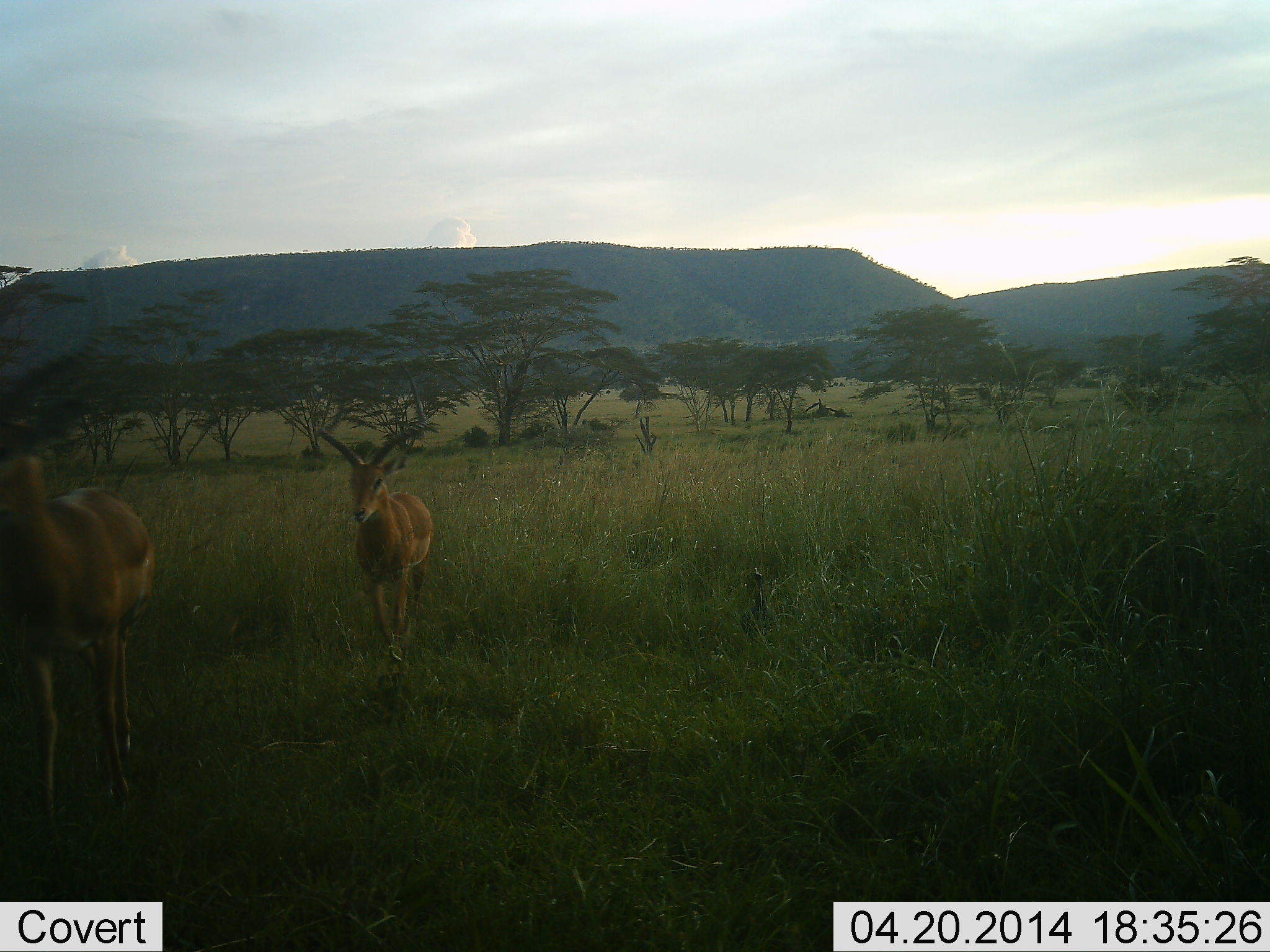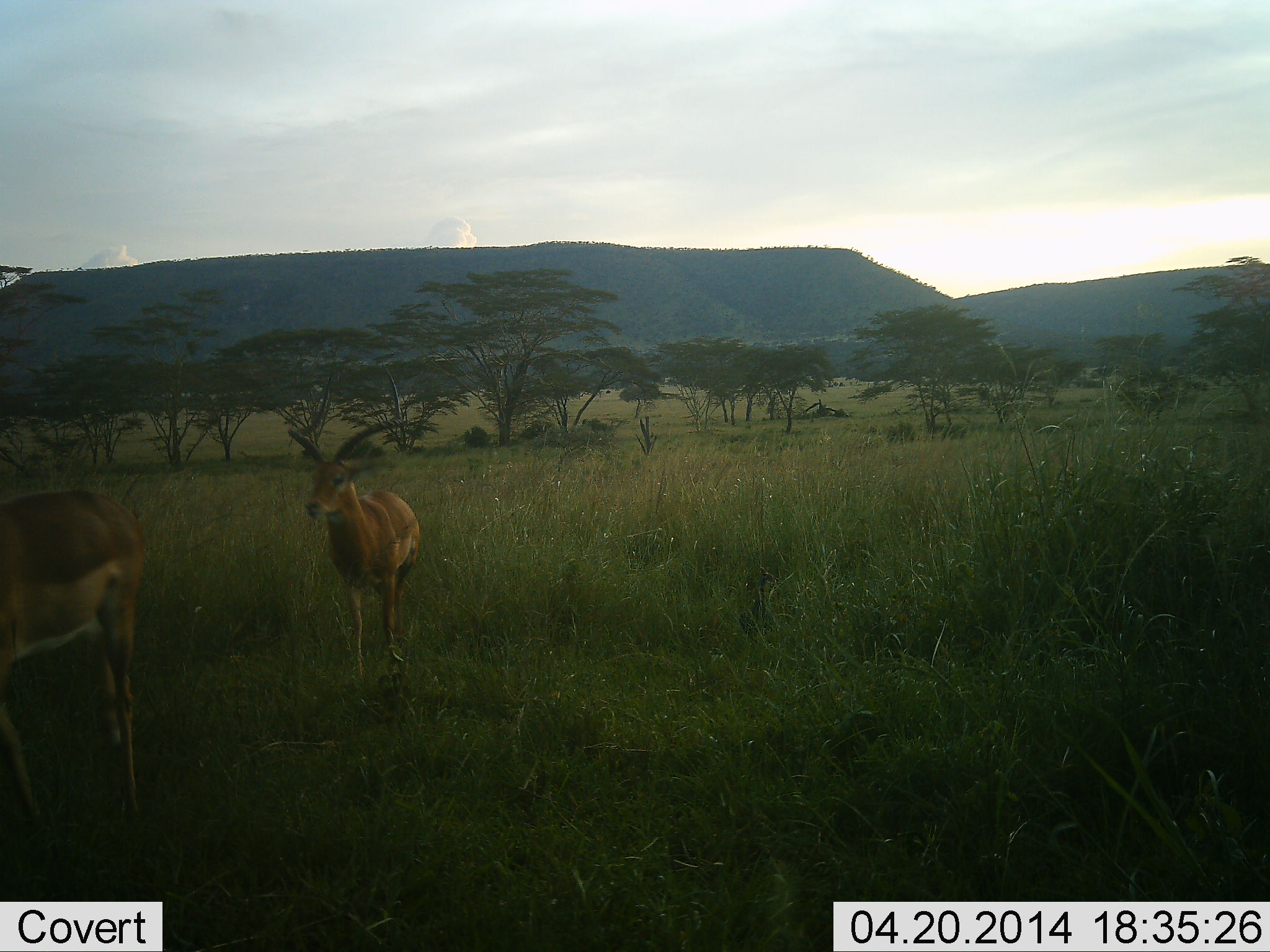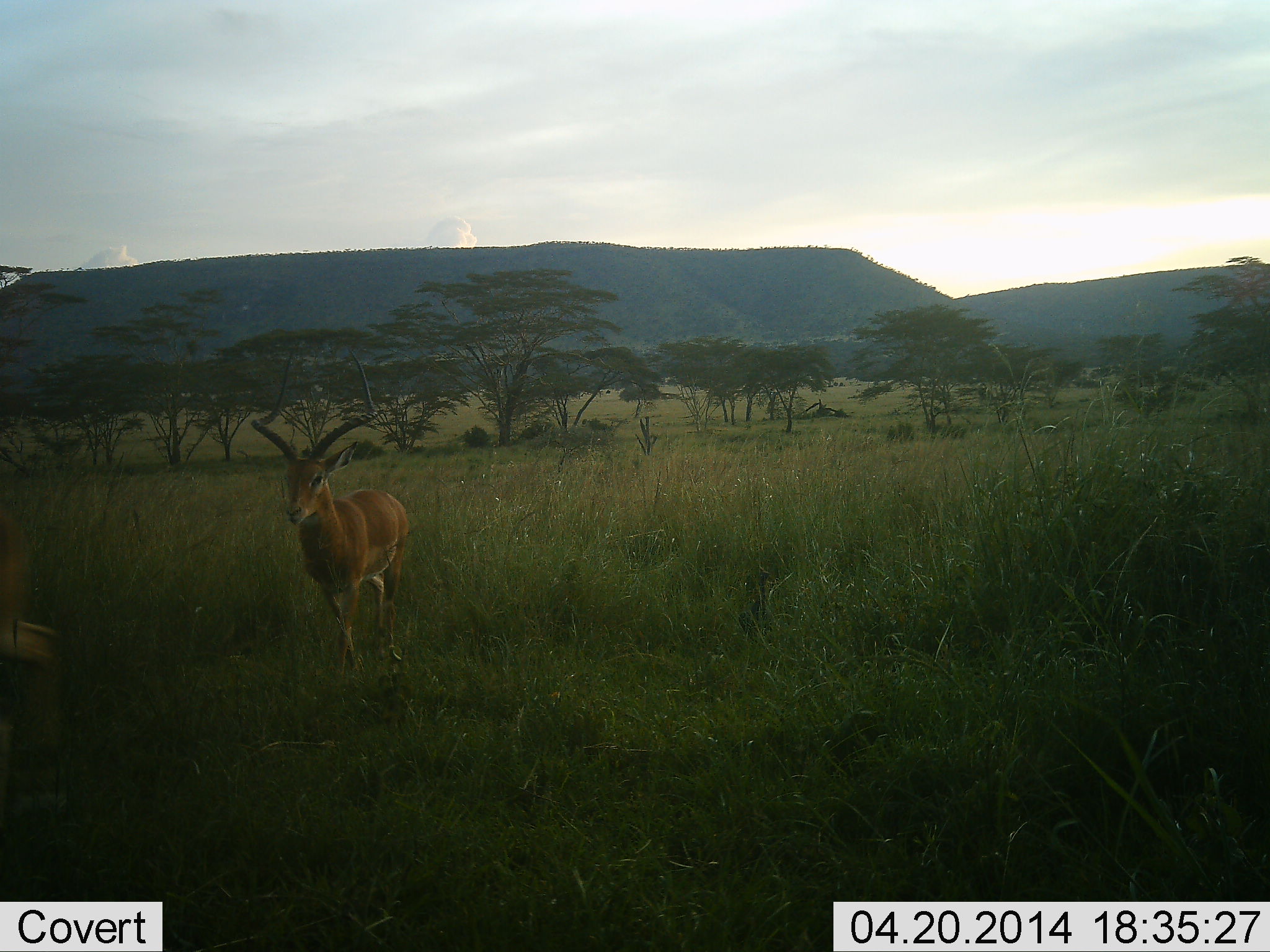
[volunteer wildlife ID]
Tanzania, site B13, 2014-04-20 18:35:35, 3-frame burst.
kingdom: Animalia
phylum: Chordata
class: Mammalia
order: Artiodactyla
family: Bovidae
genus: Aepyceros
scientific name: Aepyceros melampus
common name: impala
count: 2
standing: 20%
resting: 0%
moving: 80%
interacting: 0%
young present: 0%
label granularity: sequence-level